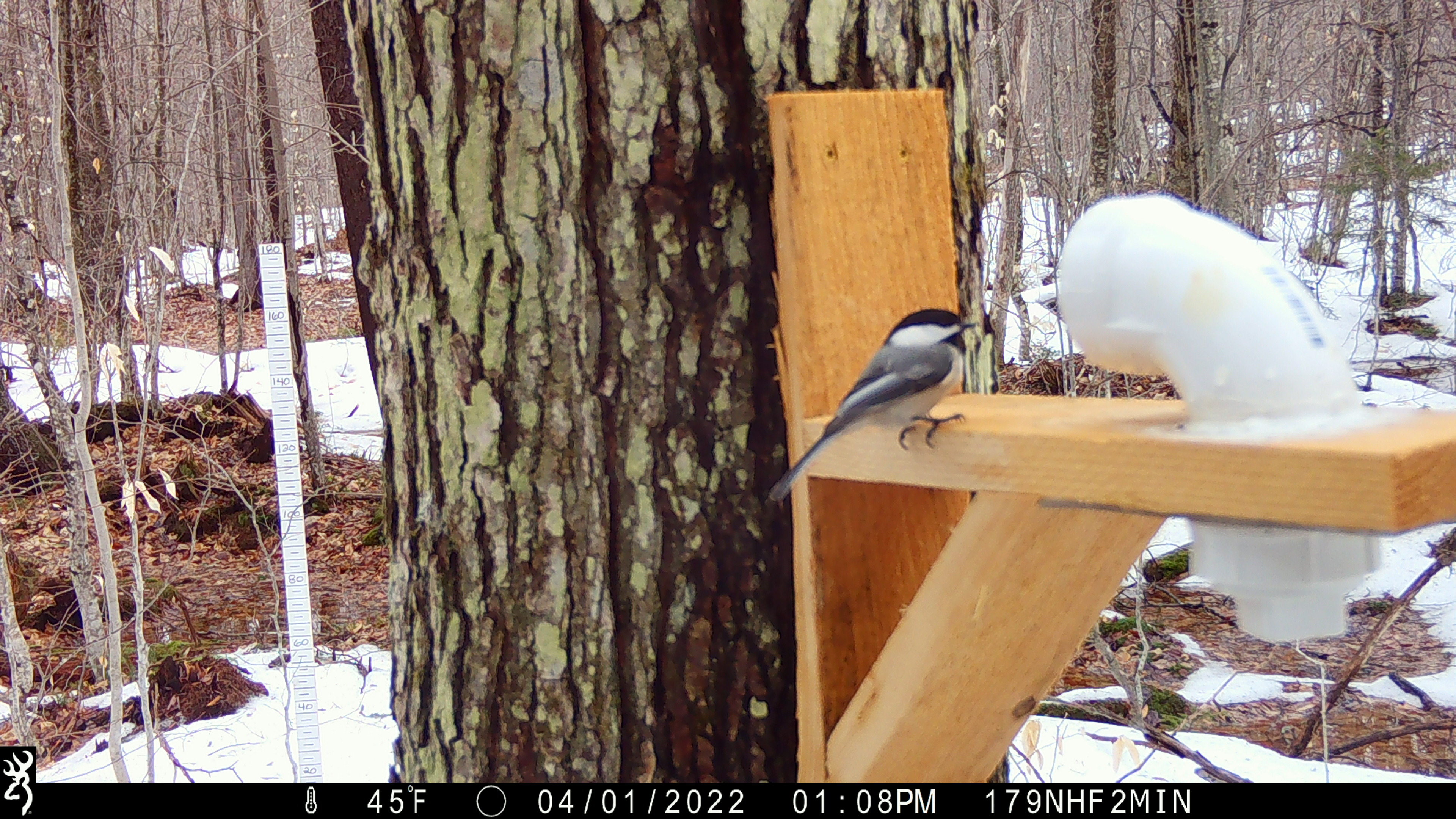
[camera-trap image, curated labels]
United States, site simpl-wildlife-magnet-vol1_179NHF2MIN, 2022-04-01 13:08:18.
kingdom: Animalia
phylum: Chordata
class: Aves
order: Passeriformes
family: Paridae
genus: Poecile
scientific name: Poecile atricapillus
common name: black-capped chickadee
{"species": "black-capped chickadee (Poecile atricapillus)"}